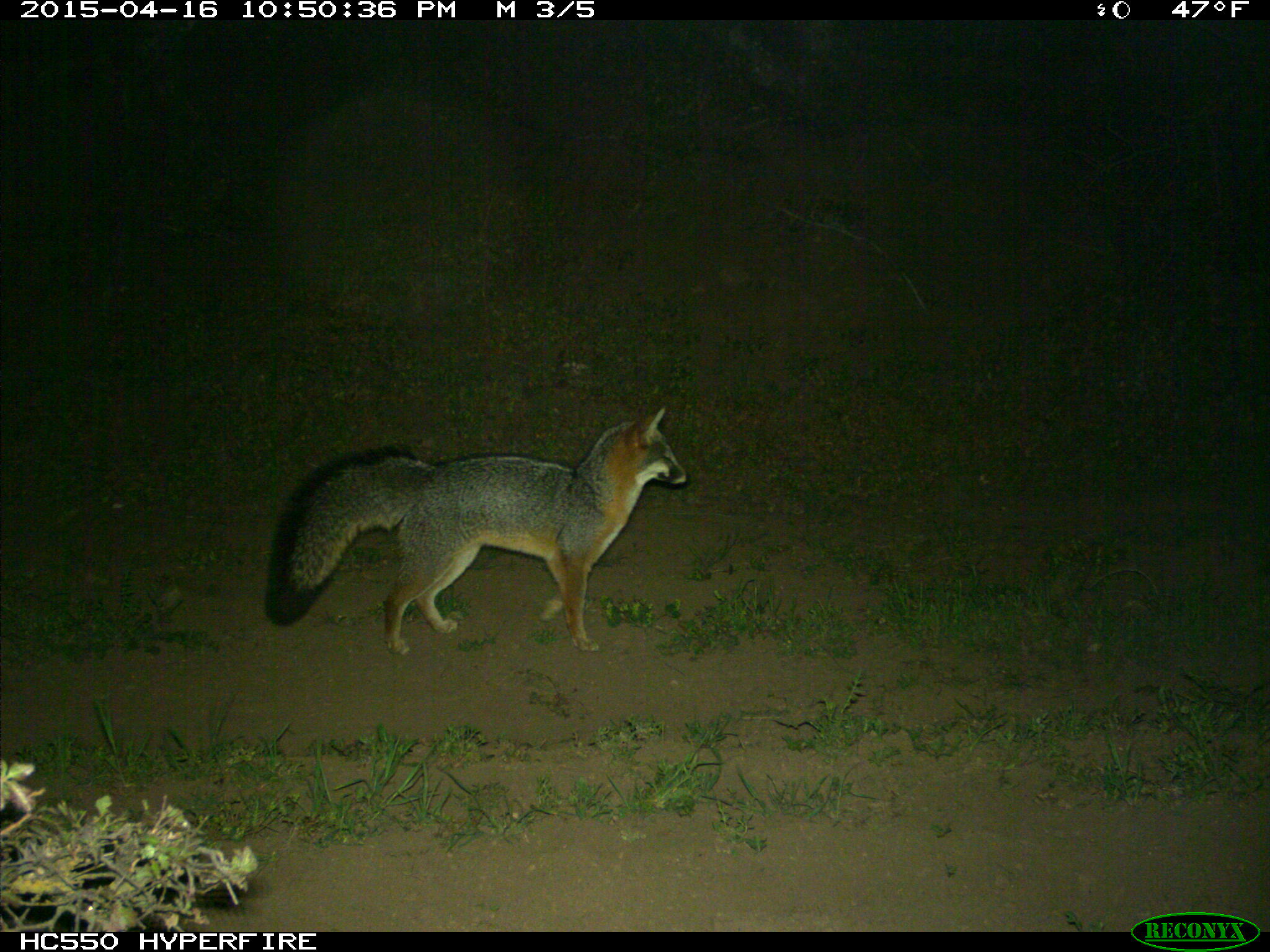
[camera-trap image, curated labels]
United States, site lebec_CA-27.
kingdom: Animalia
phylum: Chordata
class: Mammalia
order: Carnivora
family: Canidae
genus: Urocyon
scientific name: Urocyon cinereoargenteus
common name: gray fox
Urocyon cinereoargenteus (gray fox).